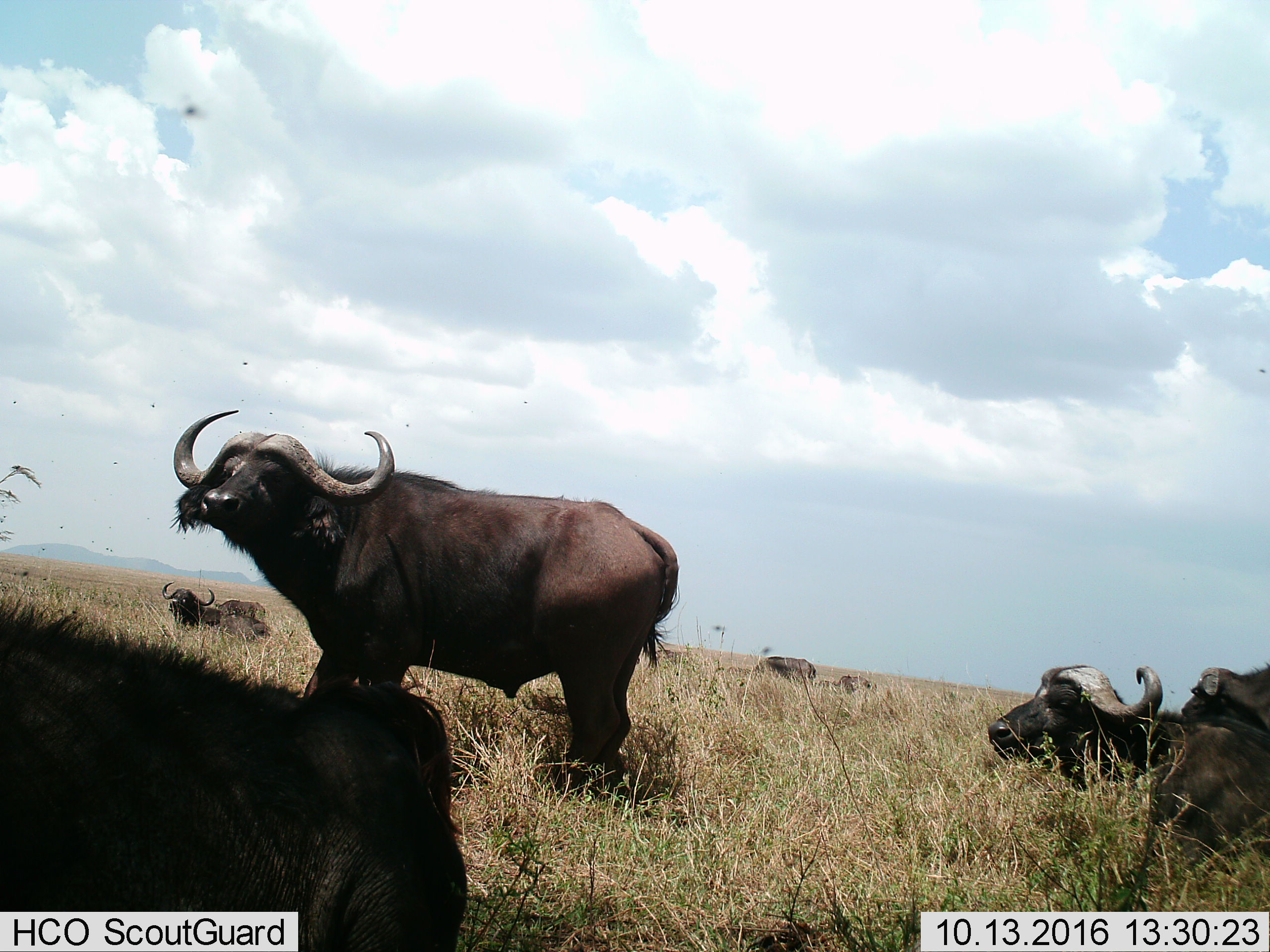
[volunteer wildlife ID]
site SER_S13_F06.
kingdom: Animalia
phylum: Chordata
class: Mammalia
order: Artiodactyla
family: Bovidae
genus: Syncerus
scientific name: Syncerus caffer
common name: african buffalo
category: buffalo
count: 7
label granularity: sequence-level